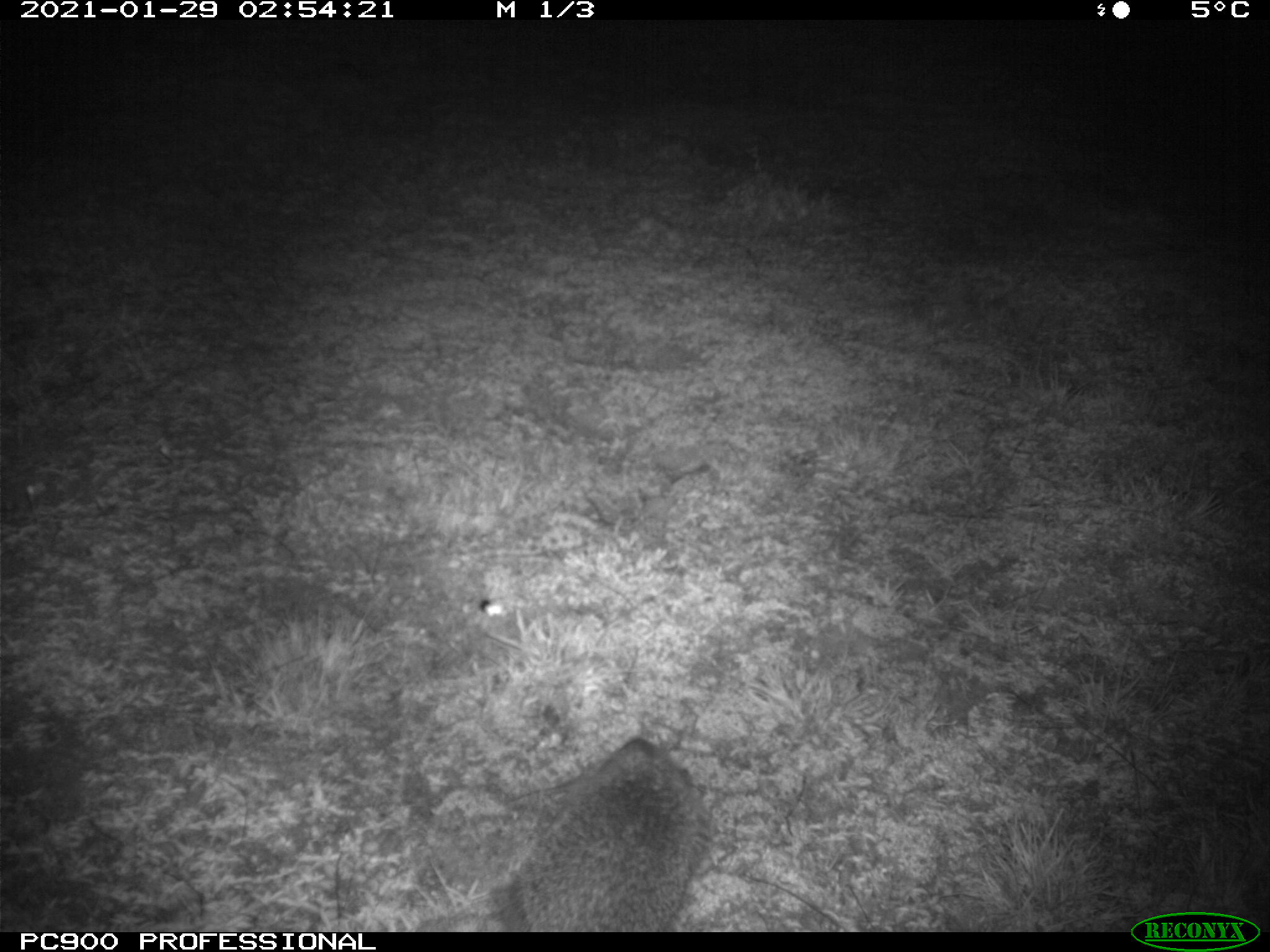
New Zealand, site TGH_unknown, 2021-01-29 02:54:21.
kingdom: Animalia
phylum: Chordata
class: Mammalia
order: Eulipotyphla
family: Erinaceidae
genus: Erinaceus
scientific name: Erinaceus europaeus europaeus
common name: european hedgehog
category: hedgehog